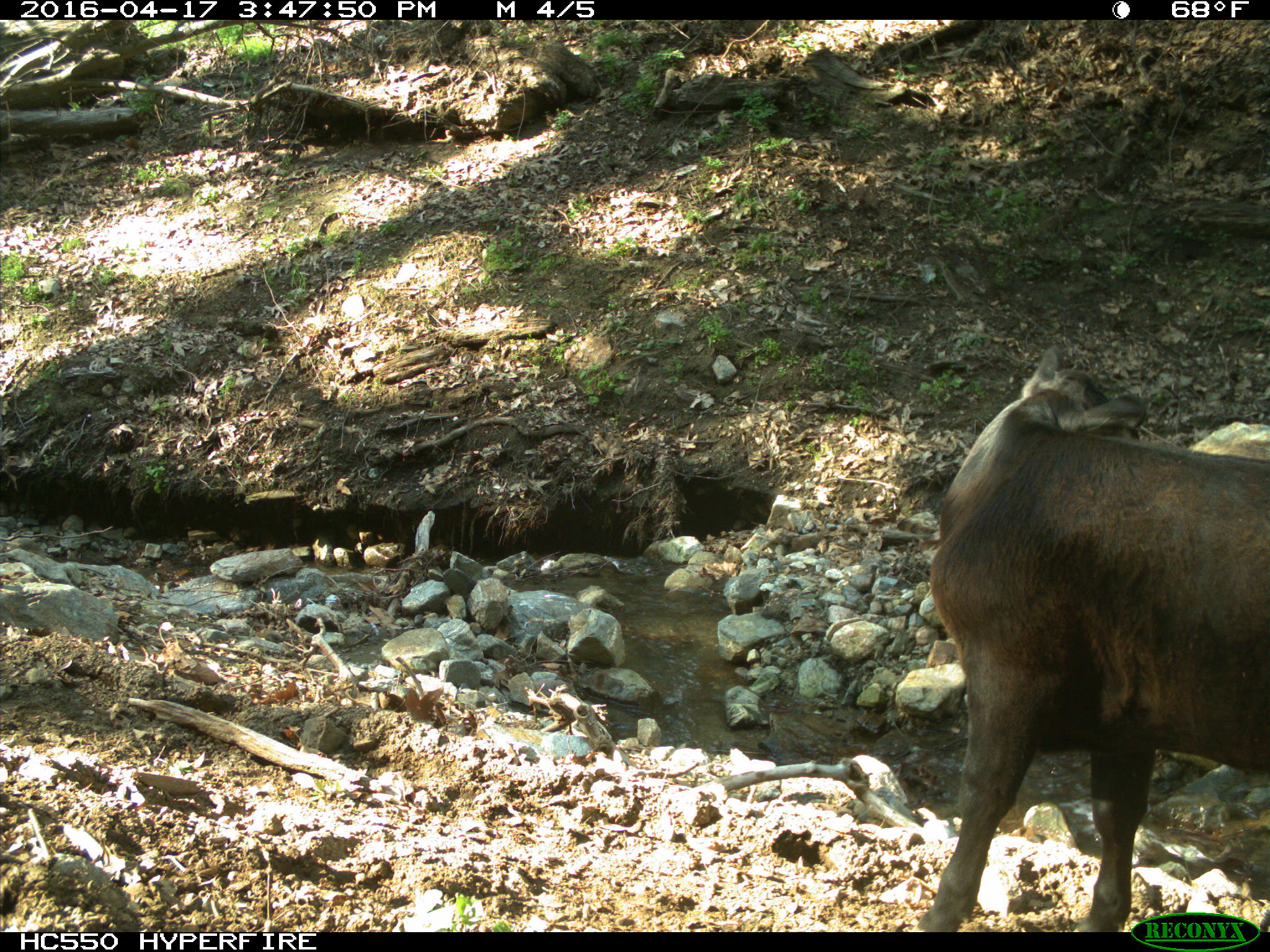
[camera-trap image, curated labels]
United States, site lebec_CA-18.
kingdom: Animalia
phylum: Chordata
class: Mammalia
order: Artiodactyla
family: Bovidae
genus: Bos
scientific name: Bos taurus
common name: domestic cow